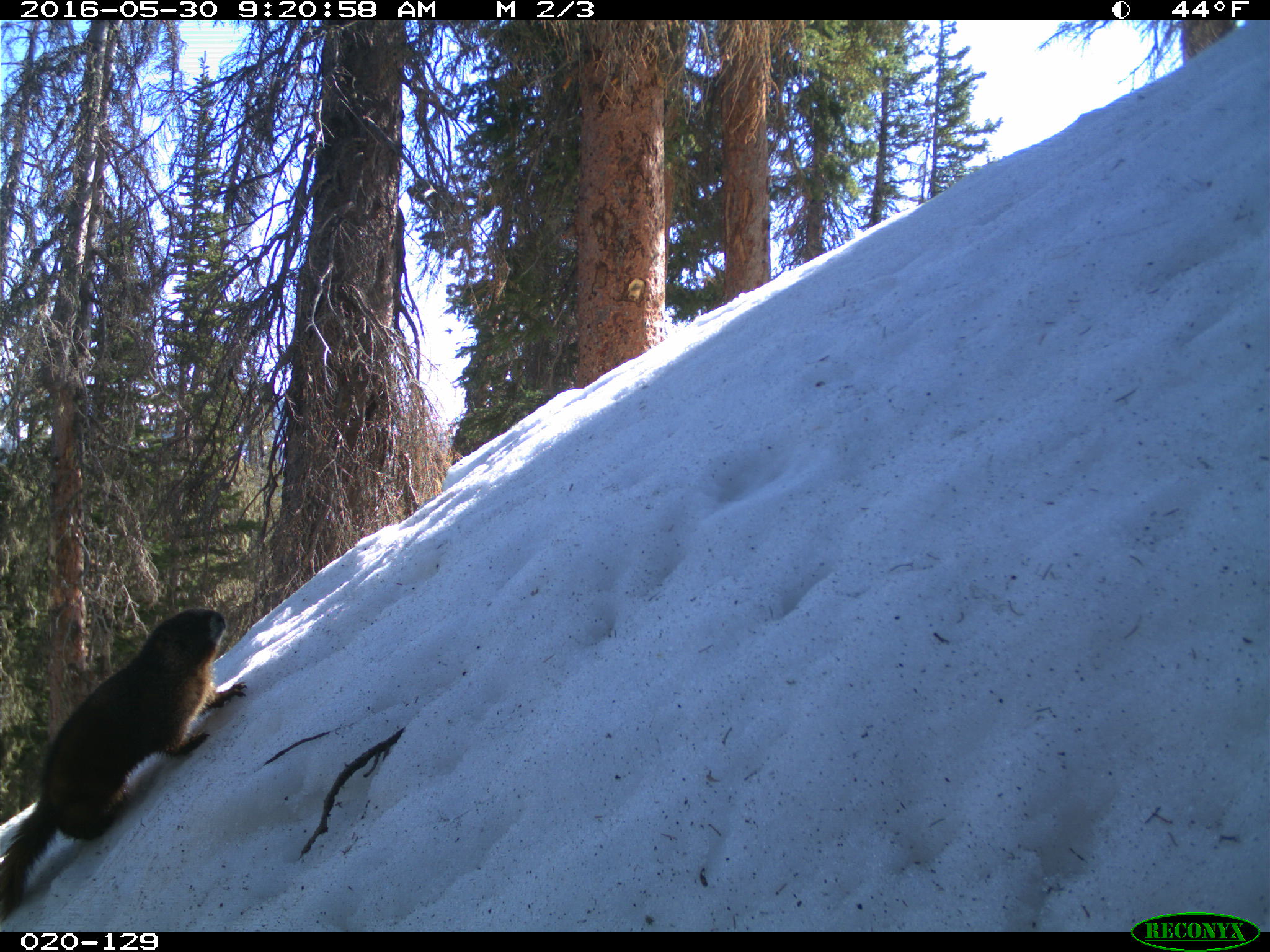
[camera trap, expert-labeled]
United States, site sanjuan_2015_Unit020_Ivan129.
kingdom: Animalia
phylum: Chordata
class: Mammalia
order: Rodentia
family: Sciuridae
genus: Marmota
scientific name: Marmota flaviventris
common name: yellow-bellied marmot